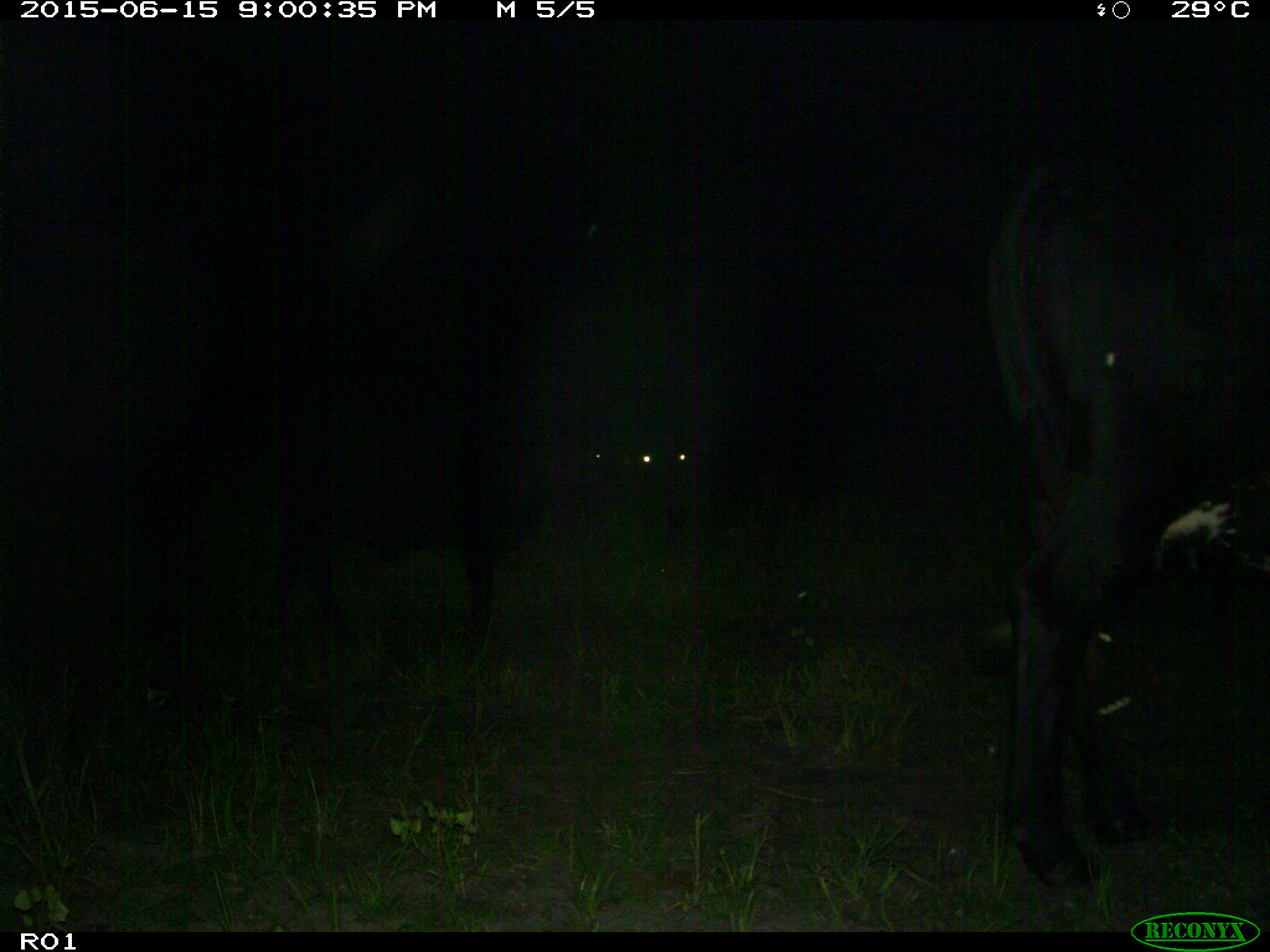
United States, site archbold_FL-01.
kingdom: Animalia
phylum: Chordata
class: Mammalia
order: Artiodactyla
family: Bovidae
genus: Bos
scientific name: Bos taurus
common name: domestic cow